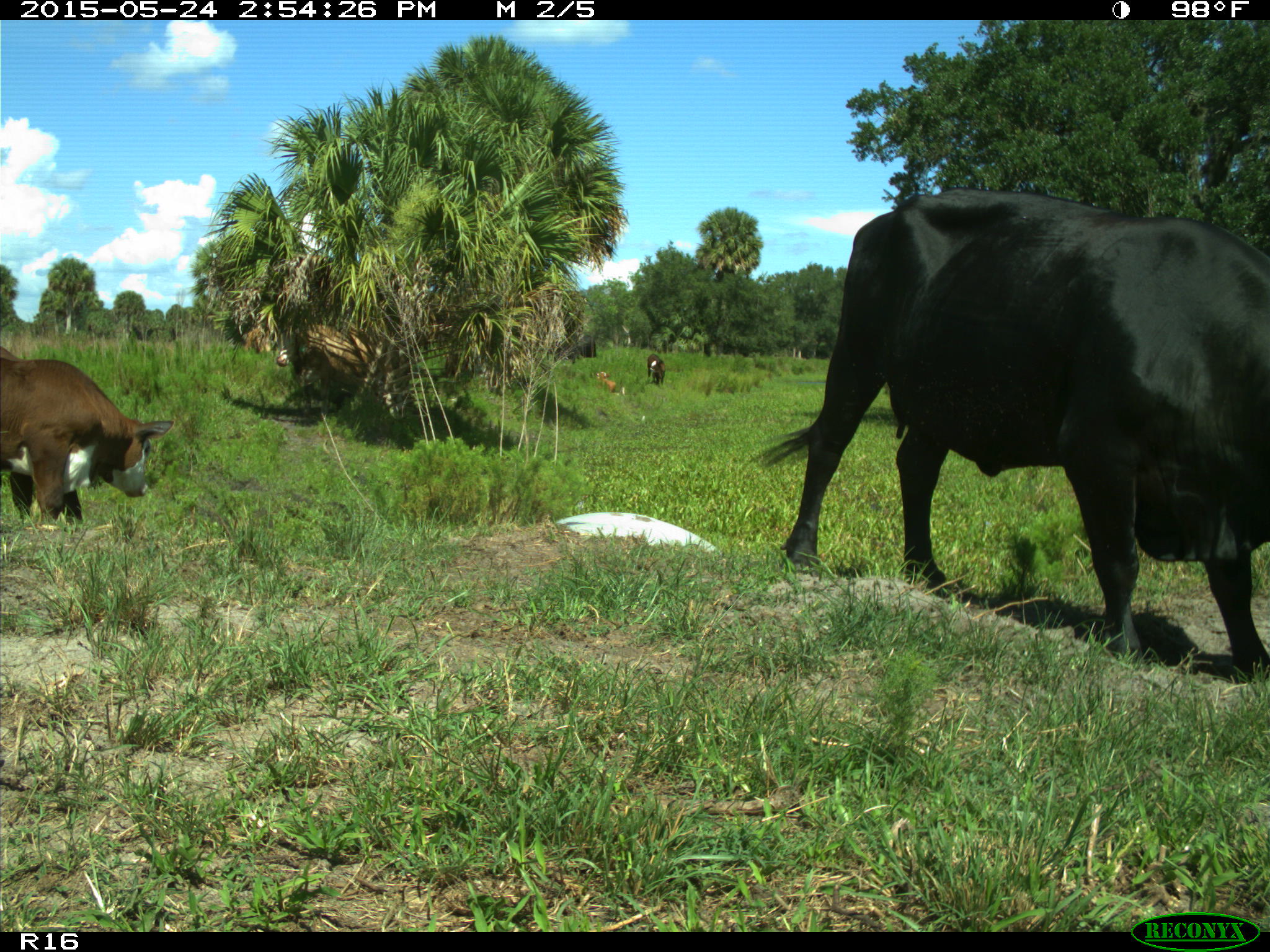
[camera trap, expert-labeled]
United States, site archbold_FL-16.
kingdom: Animalia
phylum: Chordata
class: Mammalia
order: Artiodactyla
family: Bovidae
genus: Bos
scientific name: Bos taurus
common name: domestic cow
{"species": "Bos taurus (domestic cow)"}